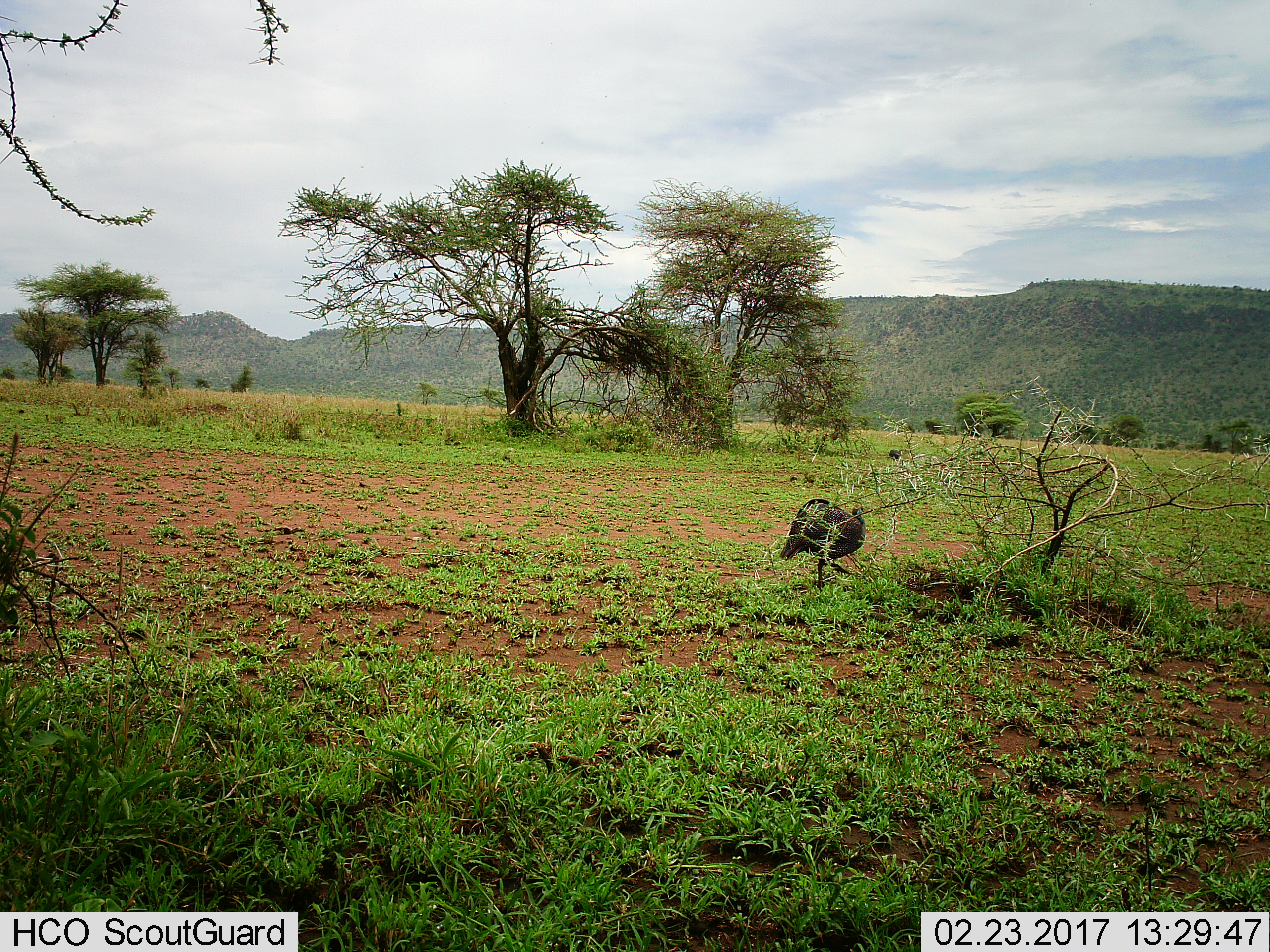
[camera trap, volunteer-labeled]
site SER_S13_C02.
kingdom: Animalia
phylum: Chordata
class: Aves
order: Galliformes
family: Numididae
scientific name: Numididae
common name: guineafowl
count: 2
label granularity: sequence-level